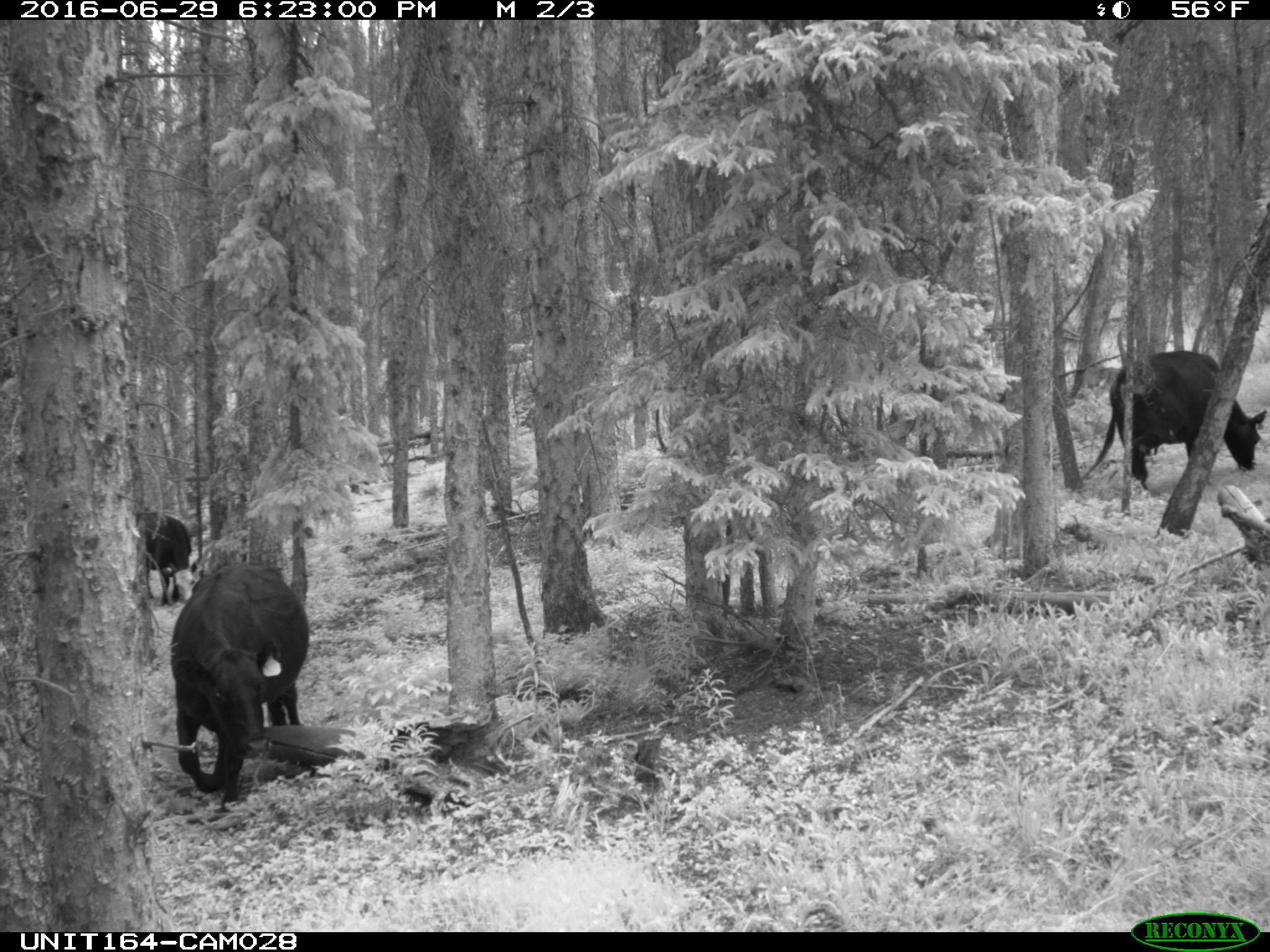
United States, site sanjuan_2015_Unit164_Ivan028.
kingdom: Animalia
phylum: Chordata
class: Mammalia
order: Artiodactyla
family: Bovidae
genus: Bos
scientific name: Bos taurus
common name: domestic cow